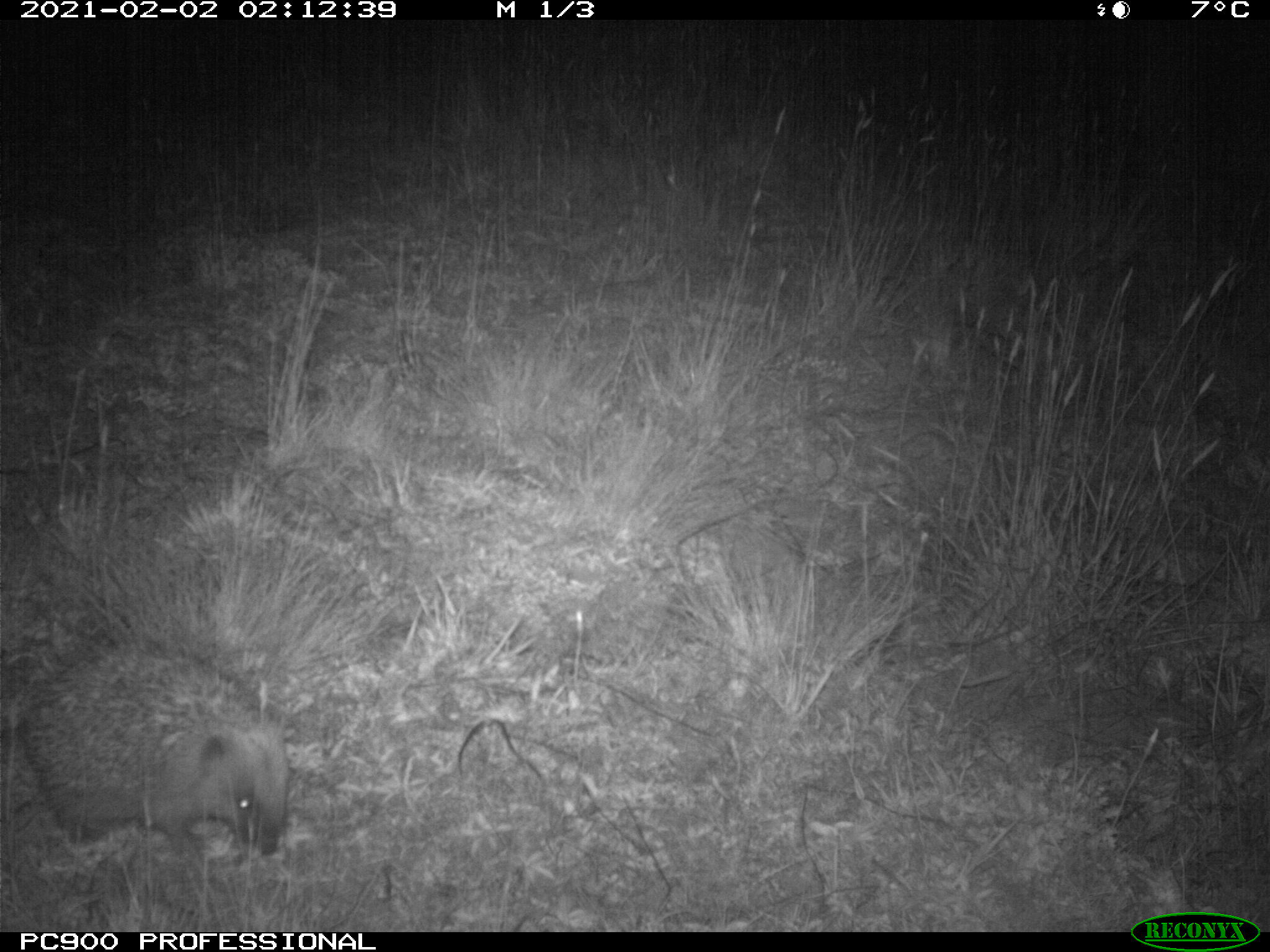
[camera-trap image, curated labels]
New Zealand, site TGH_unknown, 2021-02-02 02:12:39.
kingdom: Animalia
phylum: Chordata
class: Mammalia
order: Eulipotyphla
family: Erinaceidae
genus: Erinaceus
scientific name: Erinaceus europaeus europaeus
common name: european hedgehog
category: hedgehog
Hedgehog (european hedgehog) (Erinaceus europaeus europaeus).